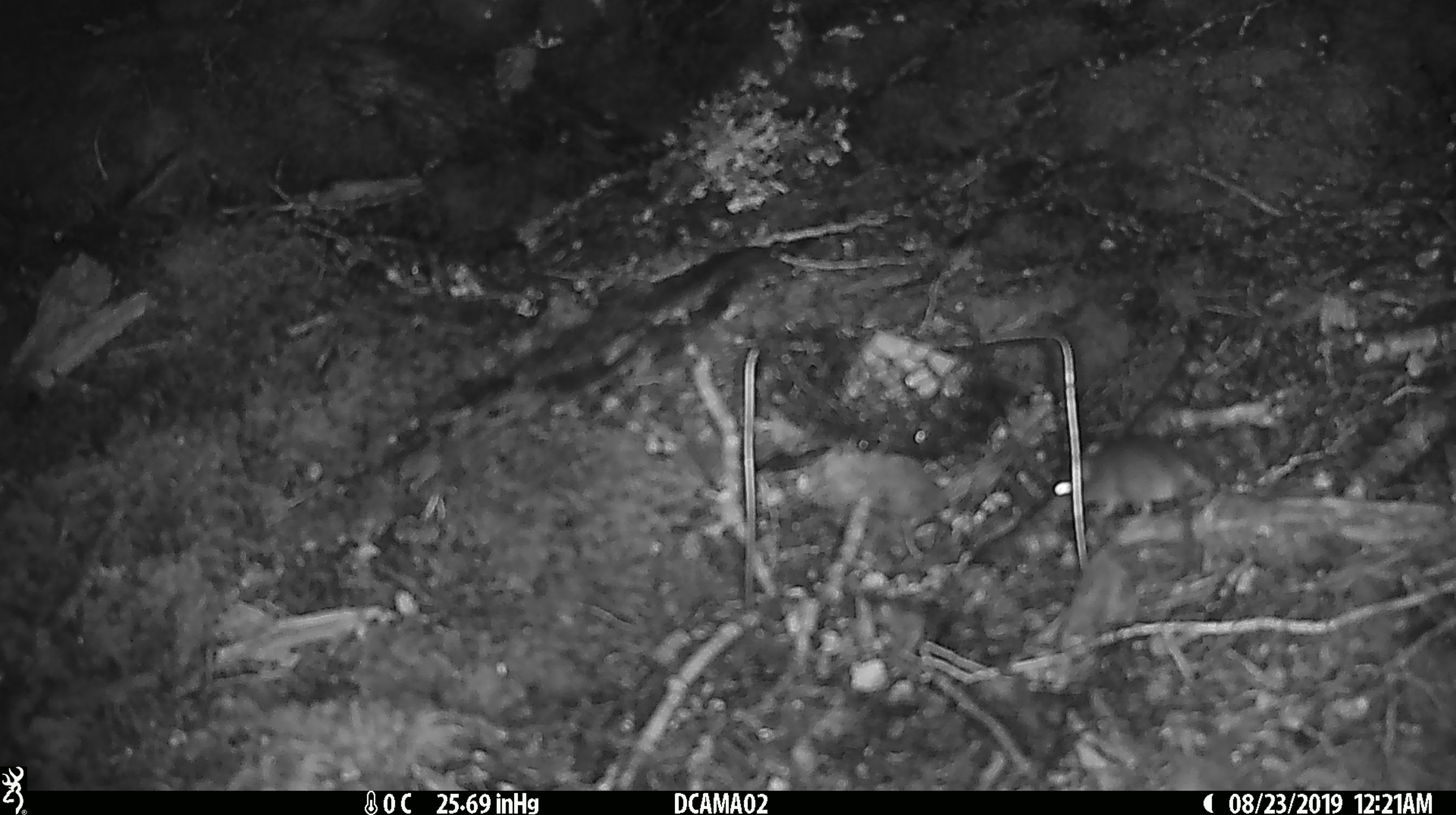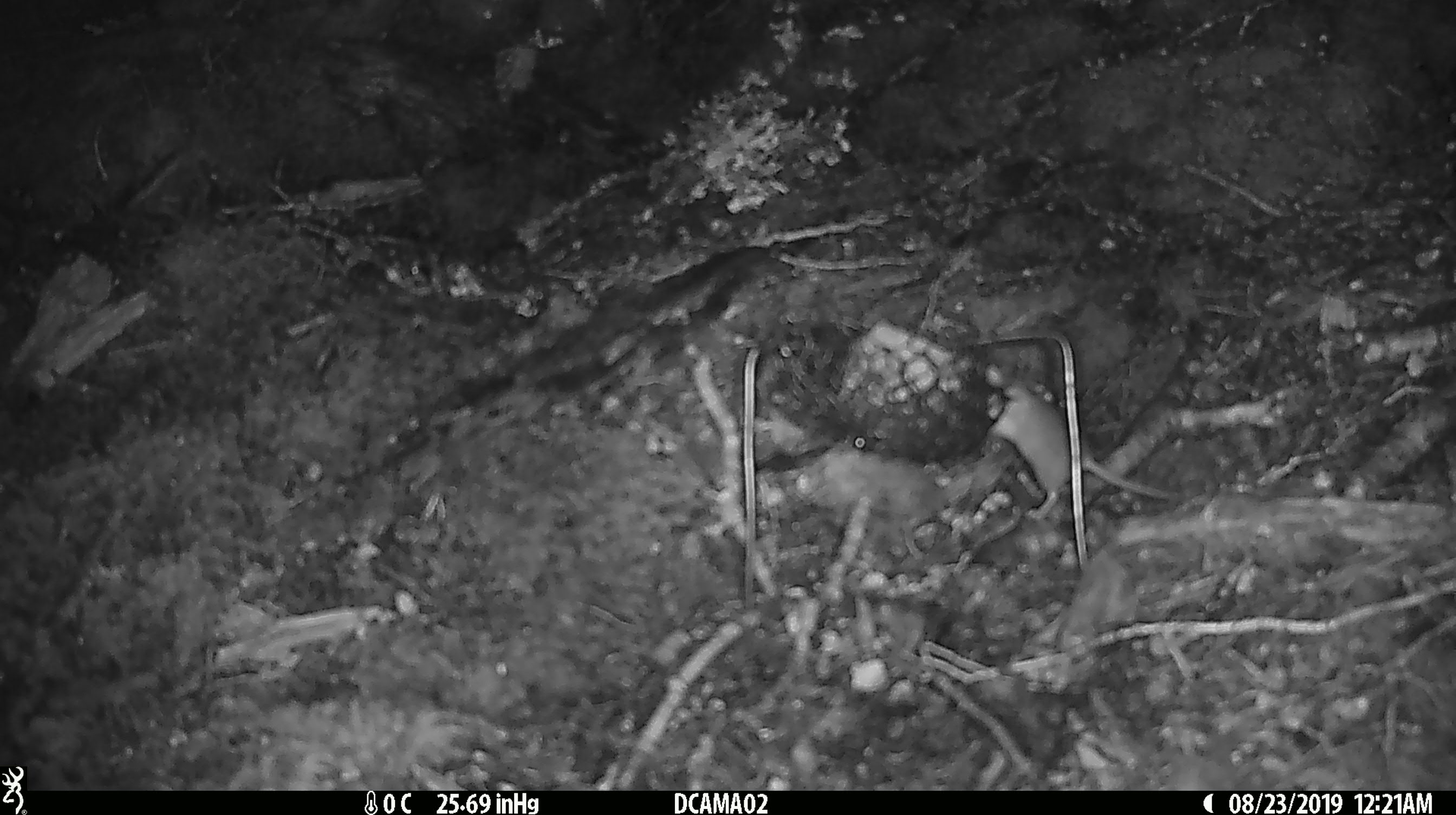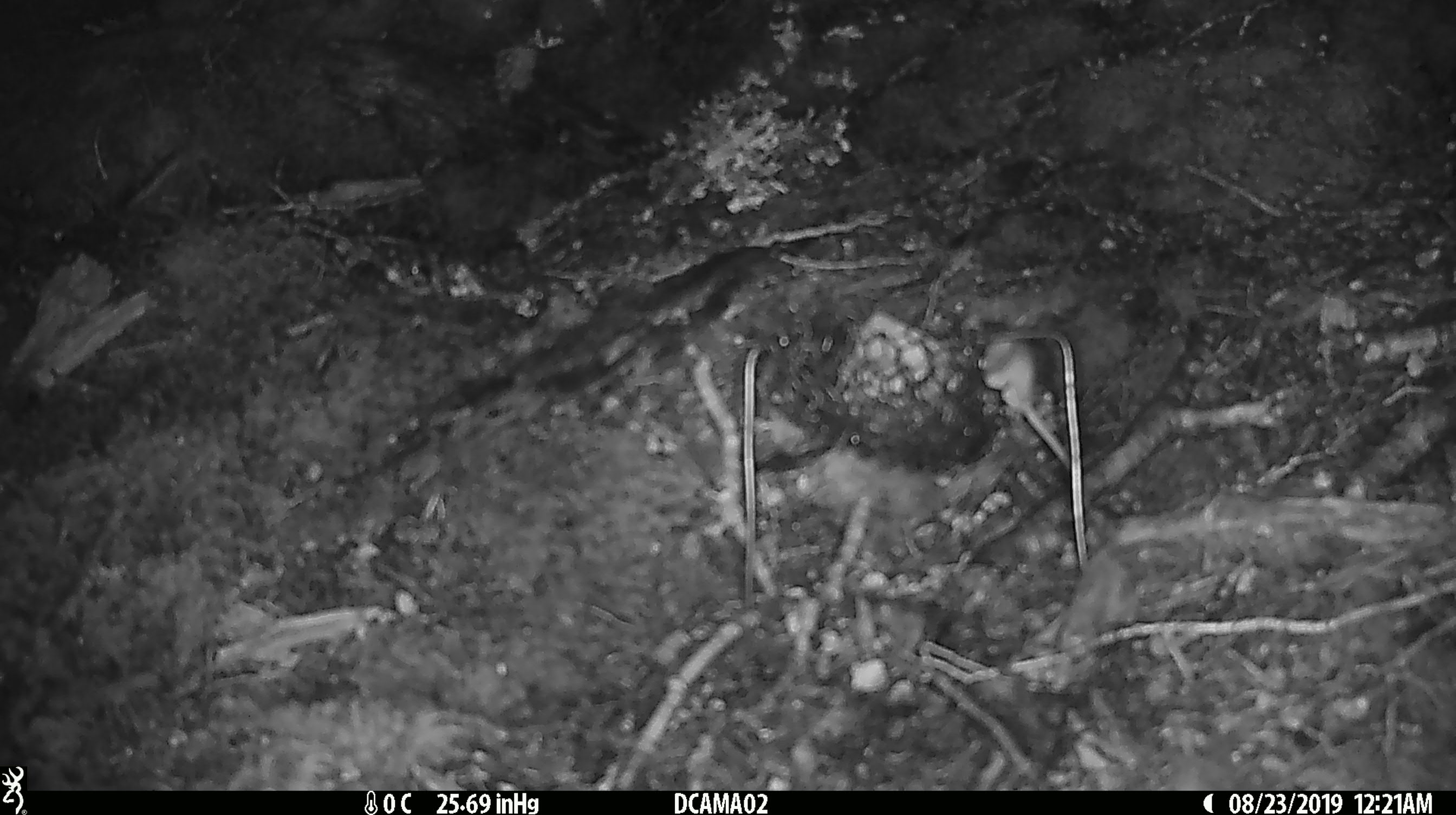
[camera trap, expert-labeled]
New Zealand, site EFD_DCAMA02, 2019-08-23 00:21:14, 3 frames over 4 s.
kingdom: Animalia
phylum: Chordata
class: Mammalia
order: Rodentia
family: Muridae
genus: Mus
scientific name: Mus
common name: mouse